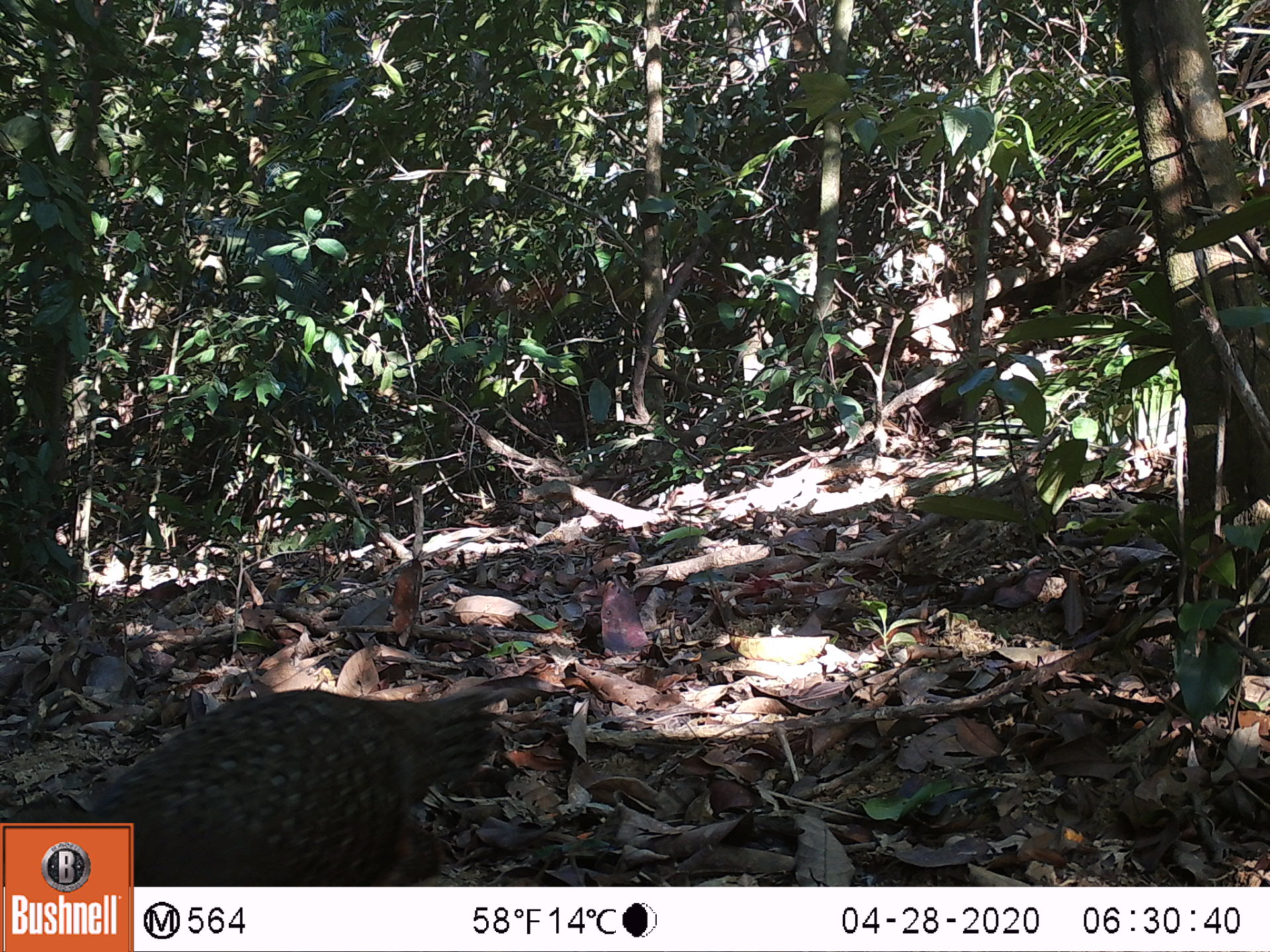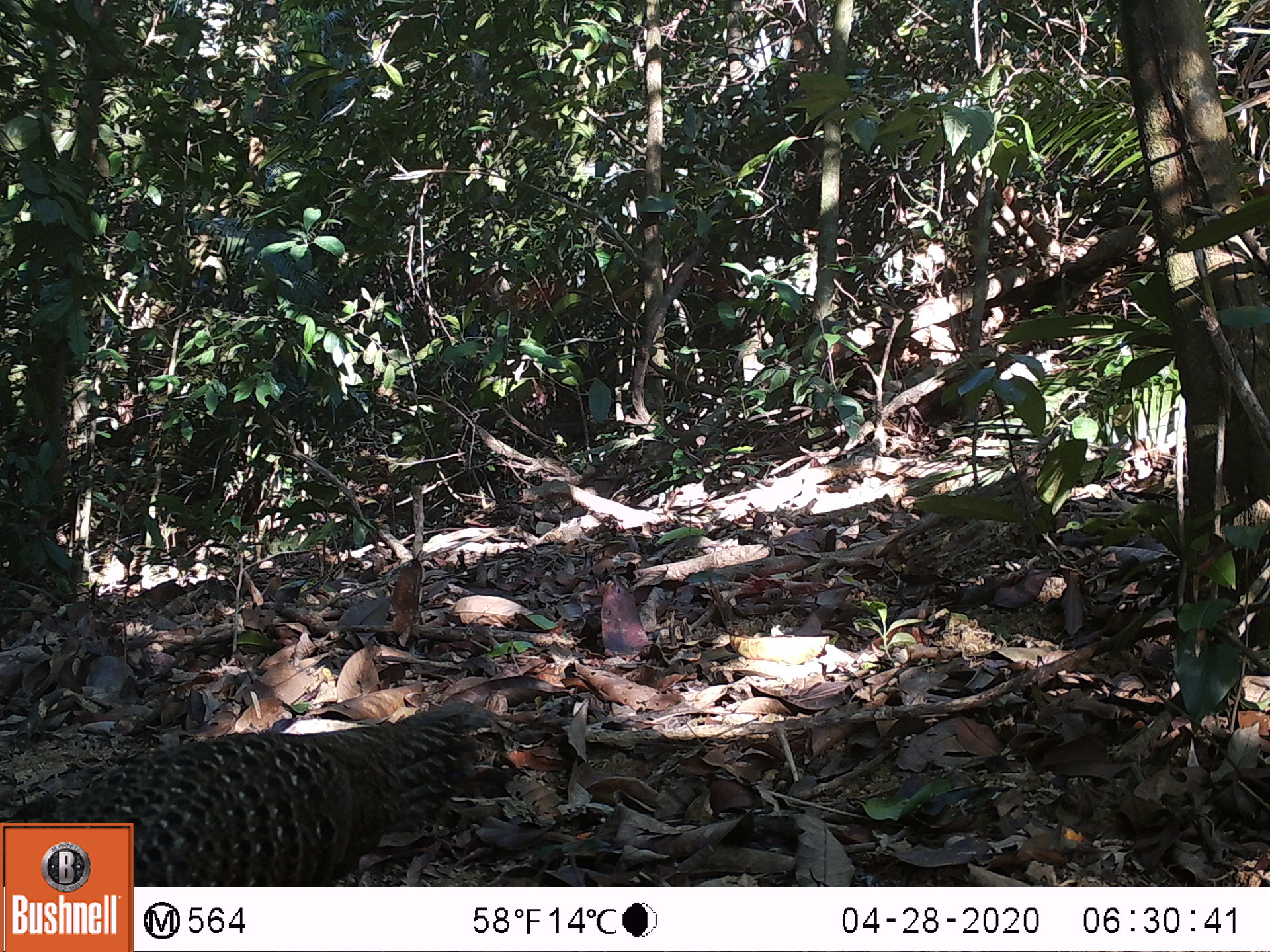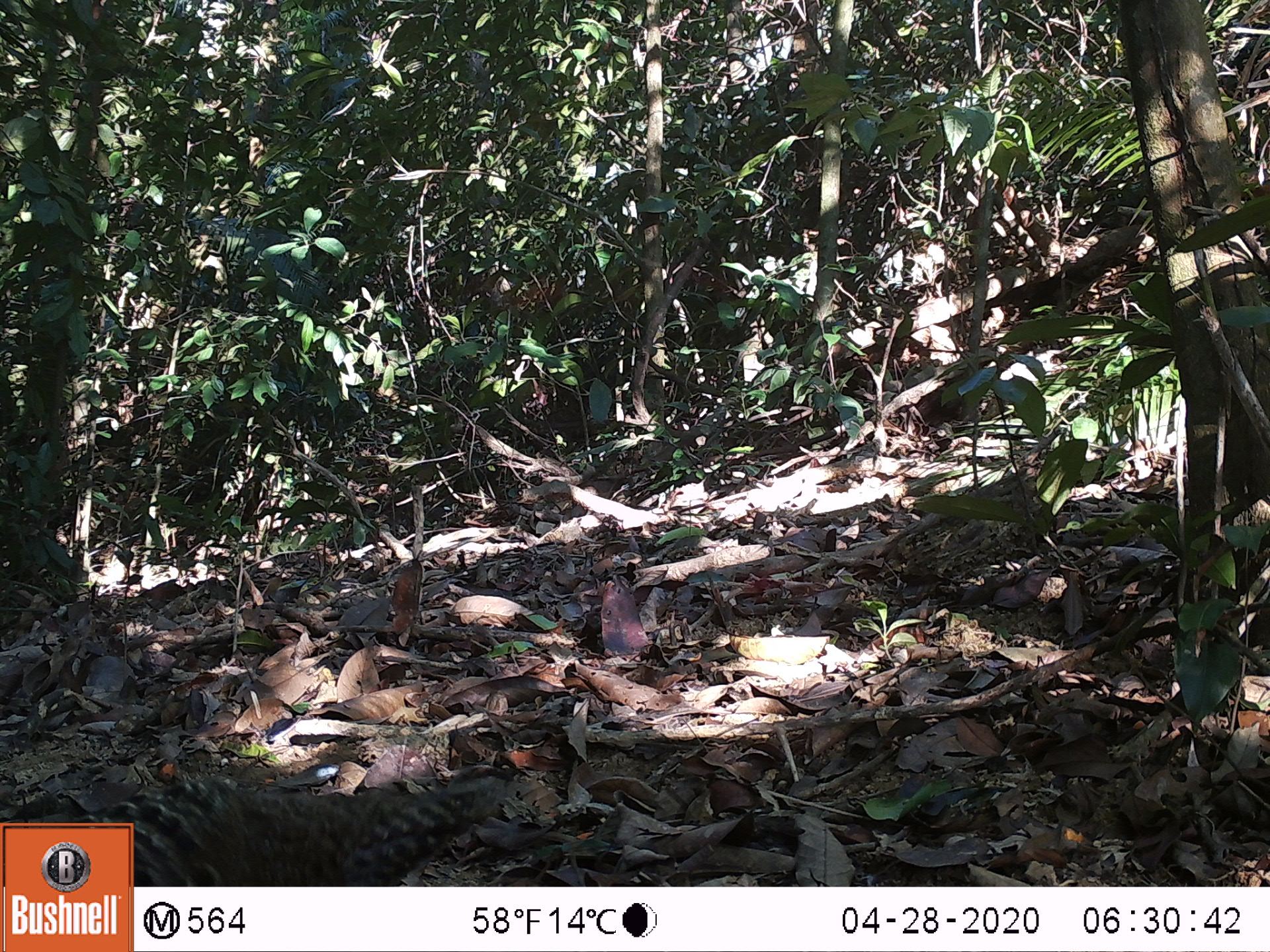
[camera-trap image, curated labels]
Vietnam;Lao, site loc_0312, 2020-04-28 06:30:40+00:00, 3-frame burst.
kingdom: Animalia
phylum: Chordata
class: Aves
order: Galliformes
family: Phasianidae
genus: Polyplectron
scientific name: Polyplectron bicalcaratum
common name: gray peacock-pheasant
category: grey peacock pheasant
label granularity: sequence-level